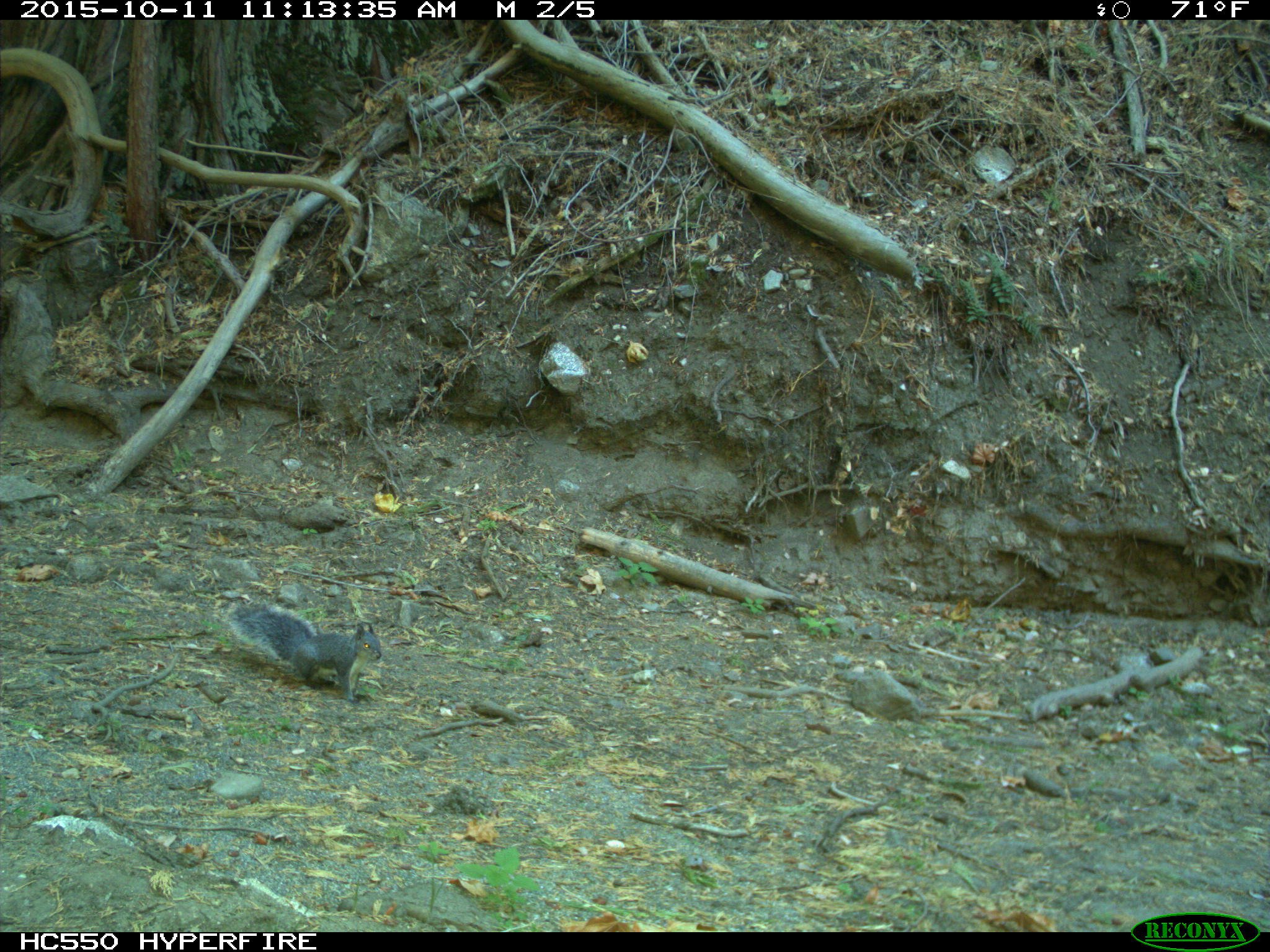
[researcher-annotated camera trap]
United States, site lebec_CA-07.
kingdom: Animalia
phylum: Chordata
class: Mammalia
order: Rodentia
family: Sciuridae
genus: Sciurus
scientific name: Sciurus carolinensis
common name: eastern gray squirrel